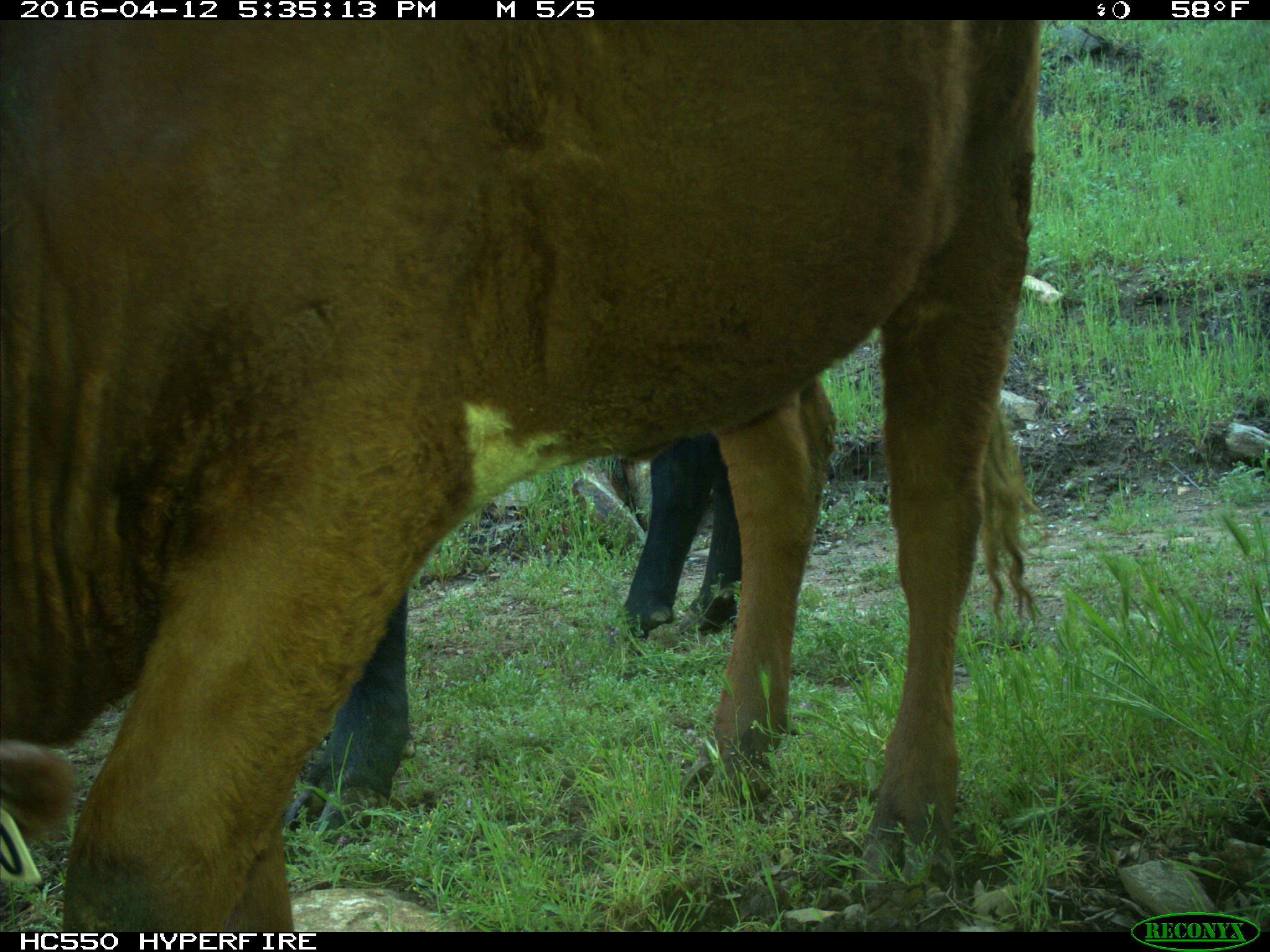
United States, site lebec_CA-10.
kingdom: Animalia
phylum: Chordata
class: Mammalia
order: Artiodactyla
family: Bovidae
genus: Bos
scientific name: Bos taurus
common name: domestic cow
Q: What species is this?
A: Bos taurus (domestic cow).